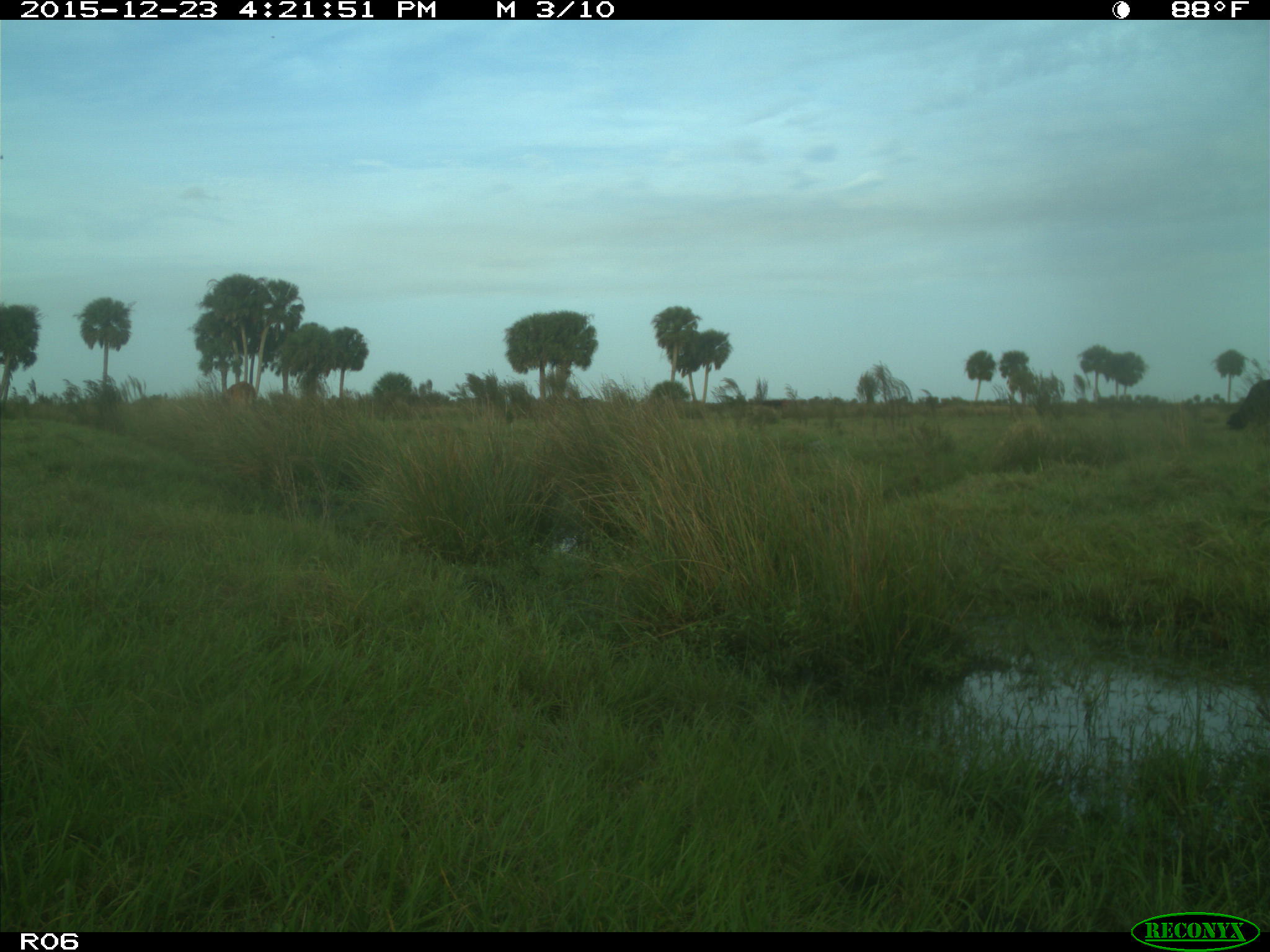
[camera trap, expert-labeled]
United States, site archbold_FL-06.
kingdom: Animalia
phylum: Chordata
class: Mammalia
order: Artiodactyla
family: Bovidae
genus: Bos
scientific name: Bos taurus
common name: domestic cow